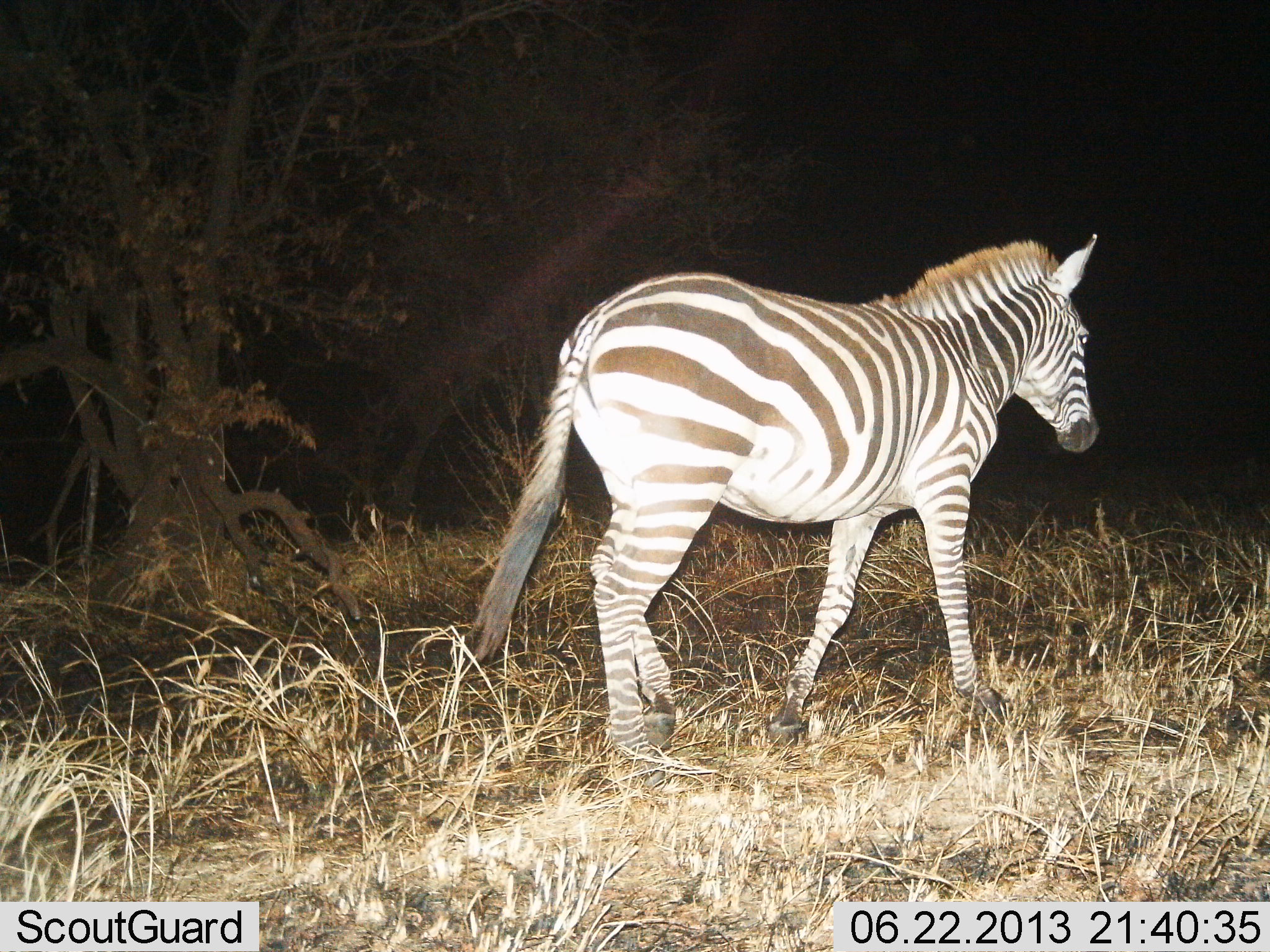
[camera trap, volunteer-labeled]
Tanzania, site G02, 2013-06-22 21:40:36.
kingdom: Animalia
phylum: Chordata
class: Mammalia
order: Perissodactyla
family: Equidae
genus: Equus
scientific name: Equus quagga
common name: plains zebra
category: zebra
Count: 1.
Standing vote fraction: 8%.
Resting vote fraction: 0%.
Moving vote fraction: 92%.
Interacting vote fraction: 0%.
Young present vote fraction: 0%.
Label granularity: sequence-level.